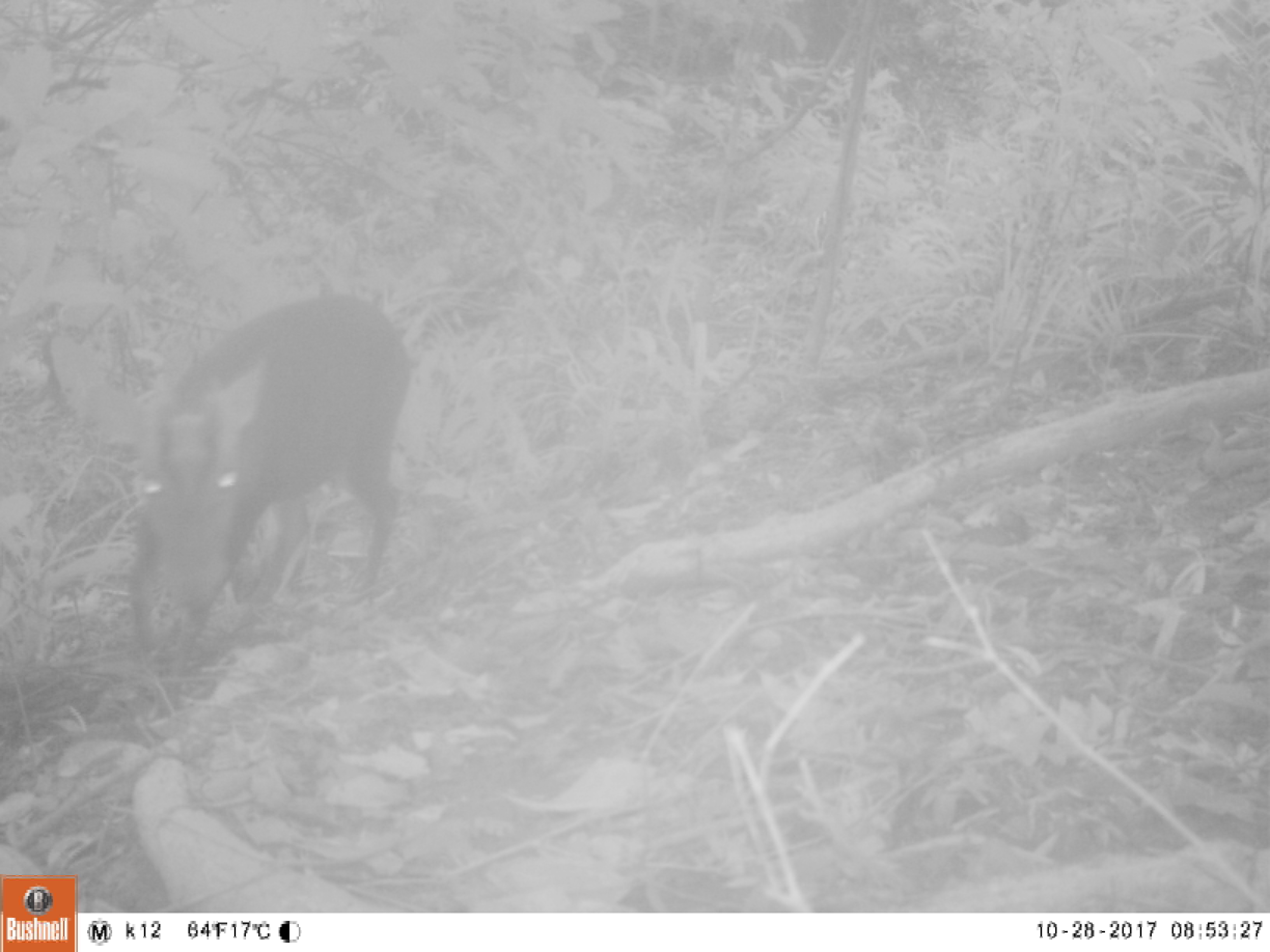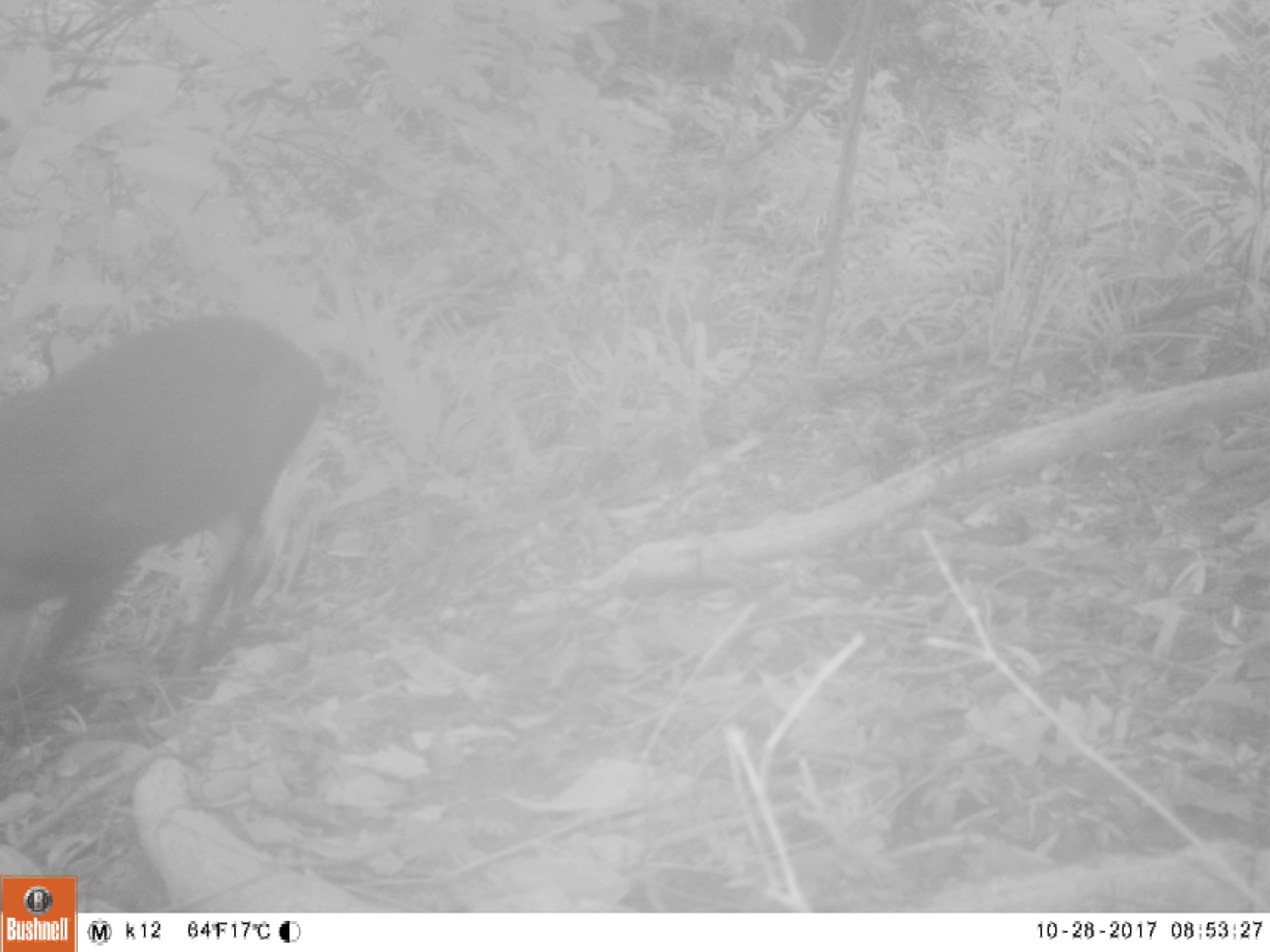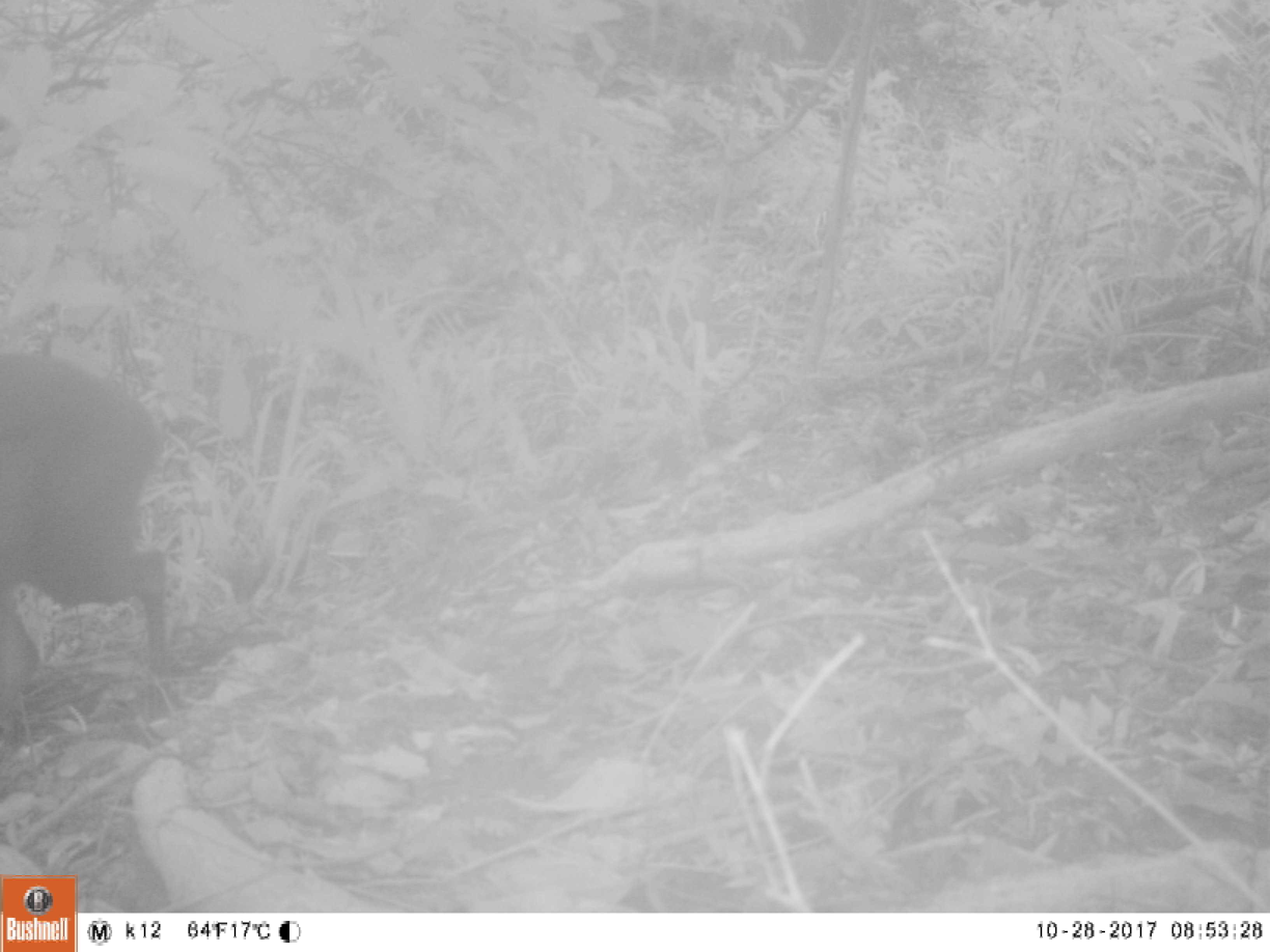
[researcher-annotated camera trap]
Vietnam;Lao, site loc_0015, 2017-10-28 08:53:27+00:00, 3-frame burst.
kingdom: Animalia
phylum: Chordata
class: Mammalia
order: Artiodactyla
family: Cervidae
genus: Muntiacus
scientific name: Muntiacus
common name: muntjacs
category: unidentified muntjac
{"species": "unidentified muntjac (muntjacs) (Muntiacus)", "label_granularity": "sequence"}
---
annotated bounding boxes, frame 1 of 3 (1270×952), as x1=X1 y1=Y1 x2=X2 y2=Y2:
unidentified muntjac: x1=129 y1=294 x2=412 y2=669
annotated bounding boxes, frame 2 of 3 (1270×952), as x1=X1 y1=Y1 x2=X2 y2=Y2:
unidentified muntjac: x1=1 y1=297 x2=328 y2=694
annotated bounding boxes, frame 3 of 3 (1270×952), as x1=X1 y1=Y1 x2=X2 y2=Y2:
unidentified muntjac: x1=0 y1=347 x2=174 y2=699